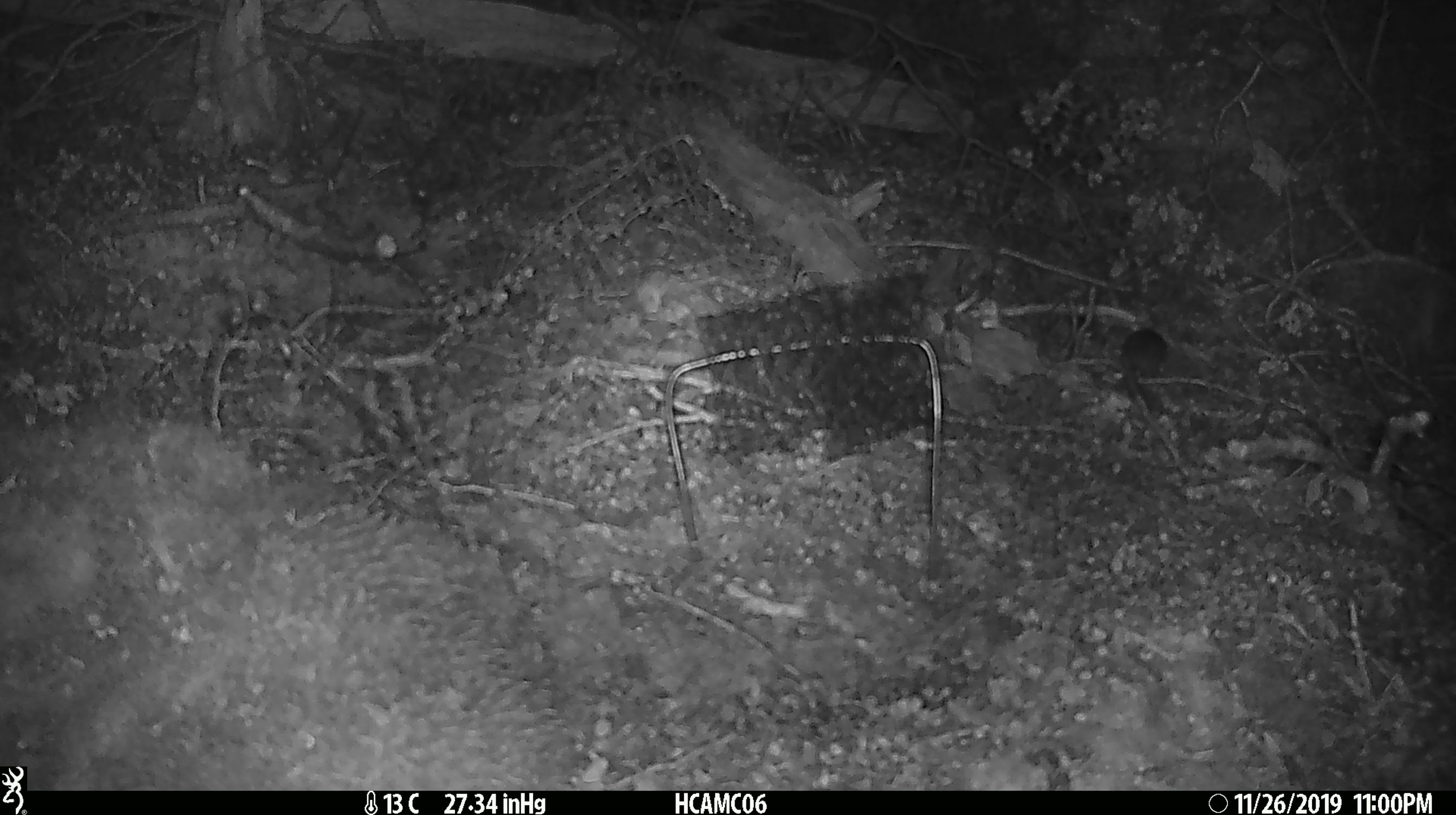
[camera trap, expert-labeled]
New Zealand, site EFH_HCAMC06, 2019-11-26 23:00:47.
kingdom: Animalia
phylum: Chordata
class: Mammalia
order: Rodentia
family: Muridae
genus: Mus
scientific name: Mus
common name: mouse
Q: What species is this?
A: Mouse (Mus).